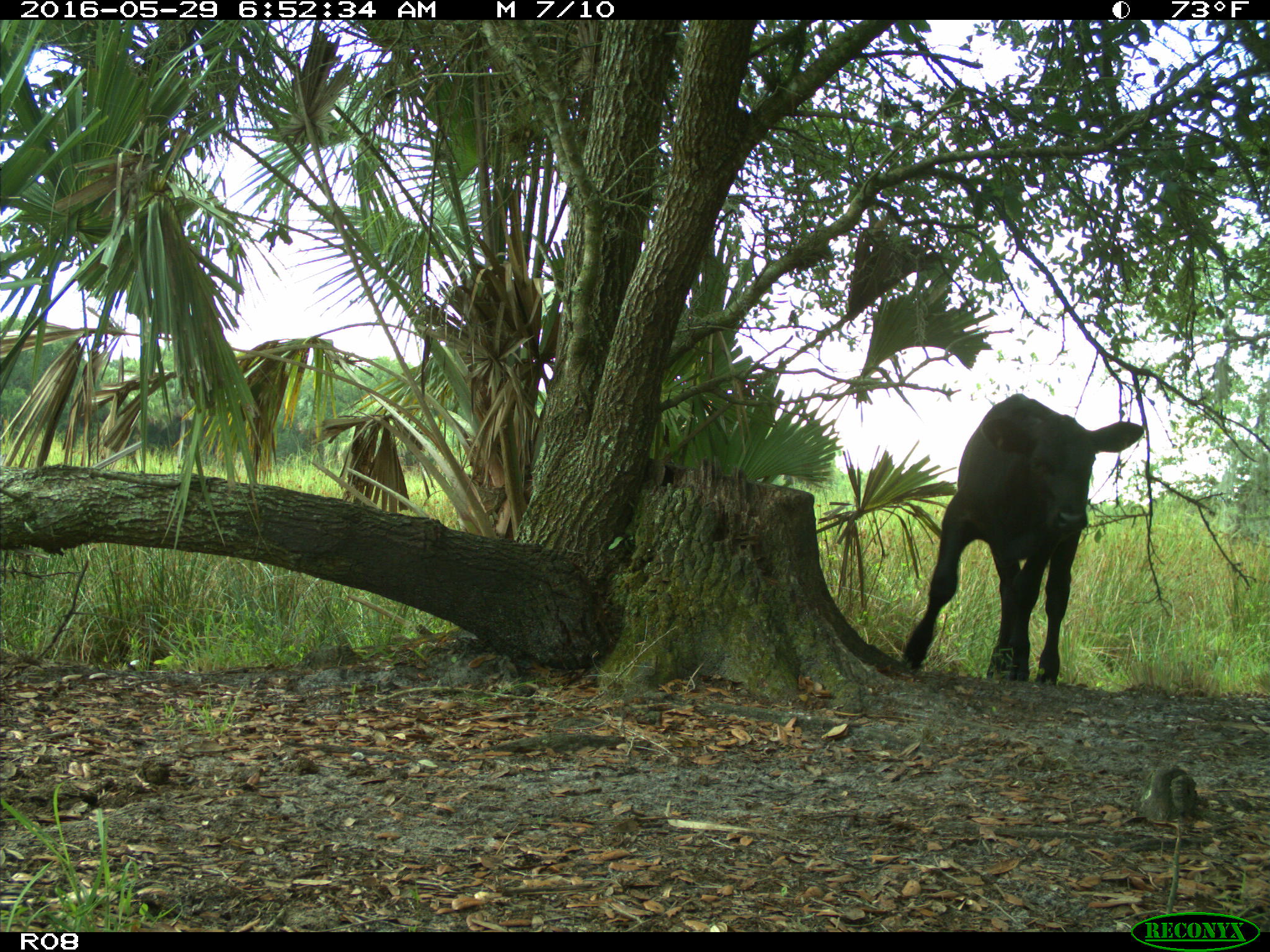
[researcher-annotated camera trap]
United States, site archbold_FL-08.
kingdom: Animalia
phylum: Chordata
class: Mammalia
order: Artiodactyla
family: Bovidae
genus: Bos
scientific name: Bos taurus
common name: domestic cow